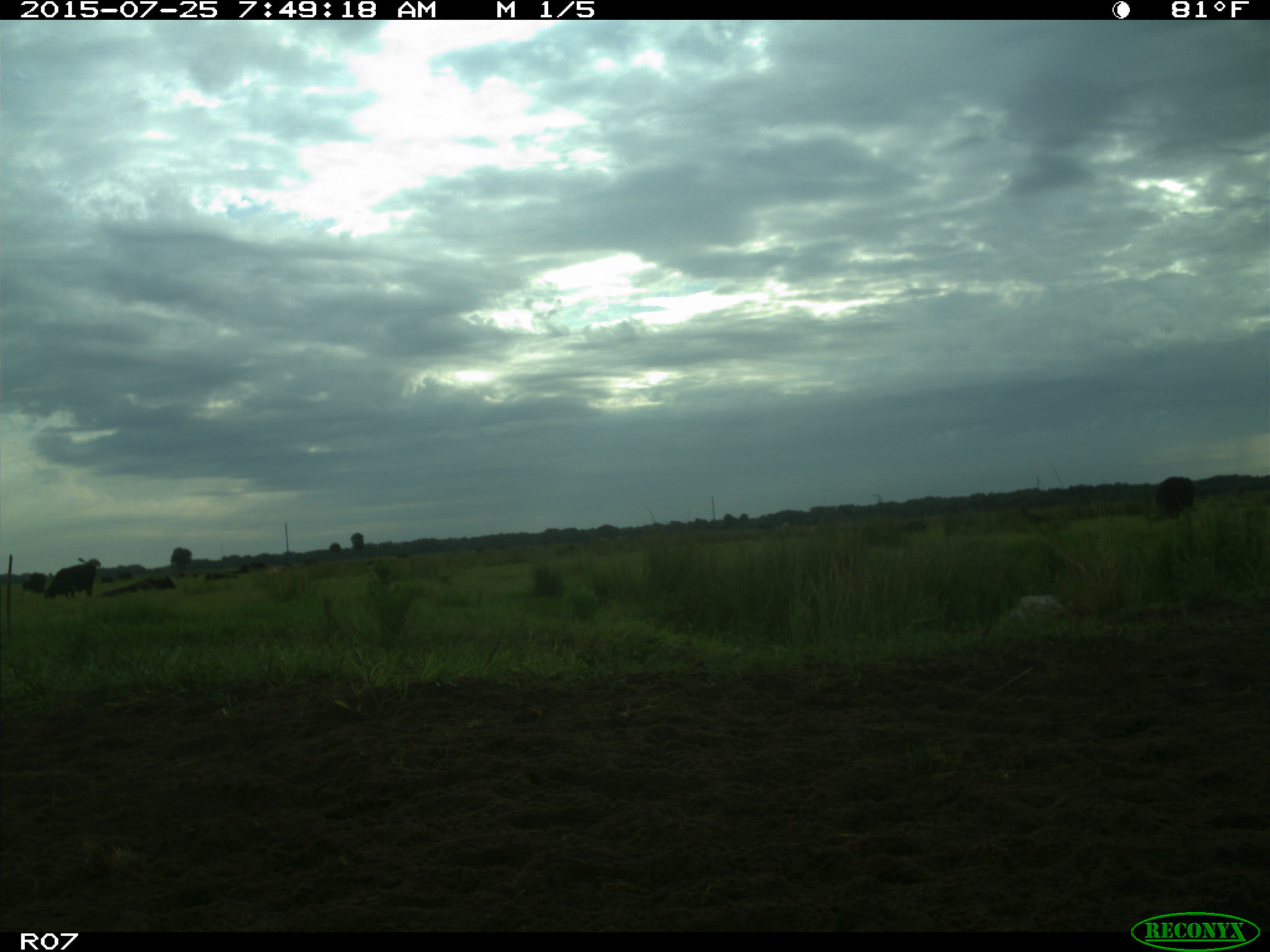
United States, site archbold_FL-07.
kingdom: Animalia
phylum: Chordata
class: Mammalia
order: Artiodactyla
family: Bovidae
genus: Bos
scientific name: Bos taurus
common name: domestic cow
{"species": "Bos taurus (domestic cow)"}